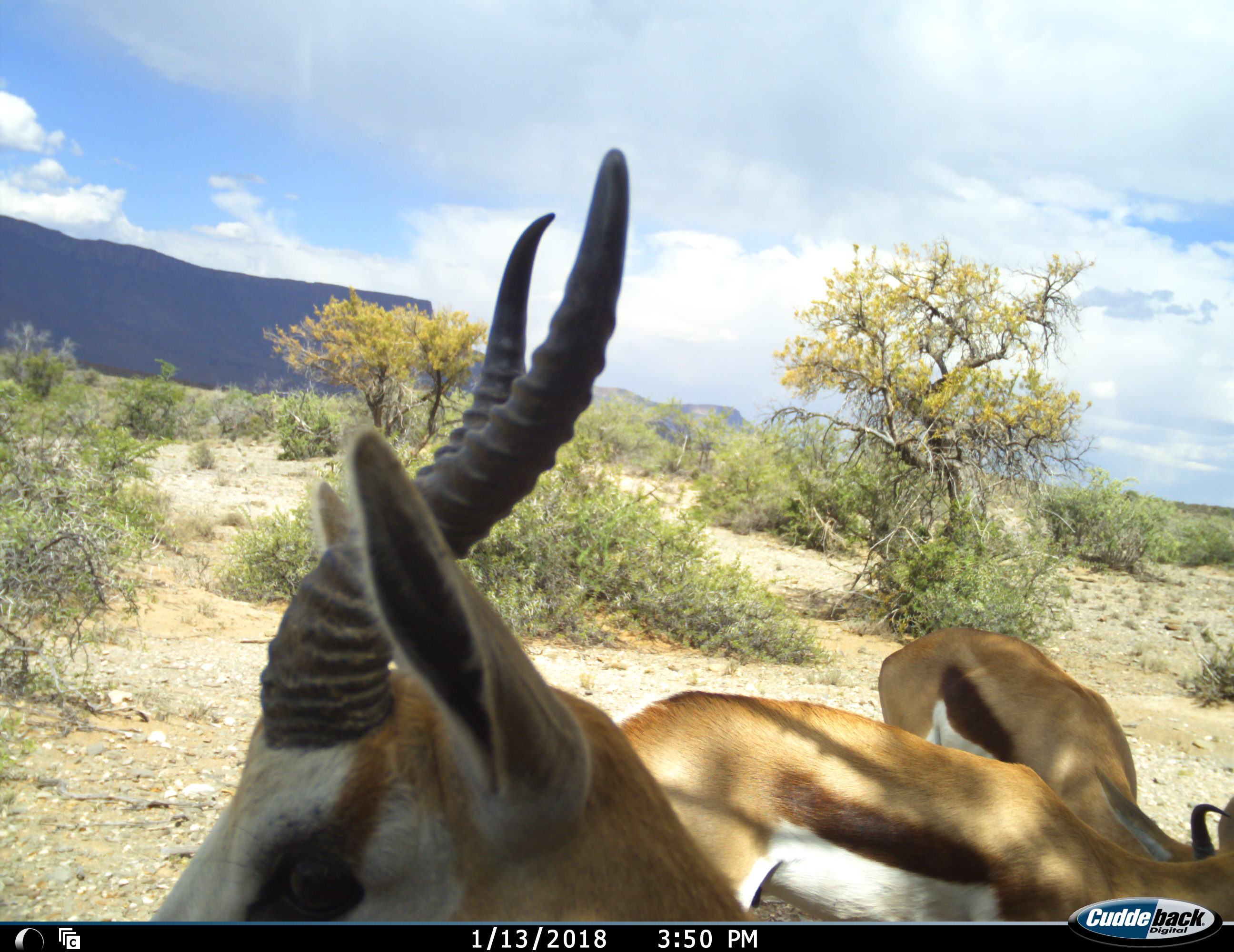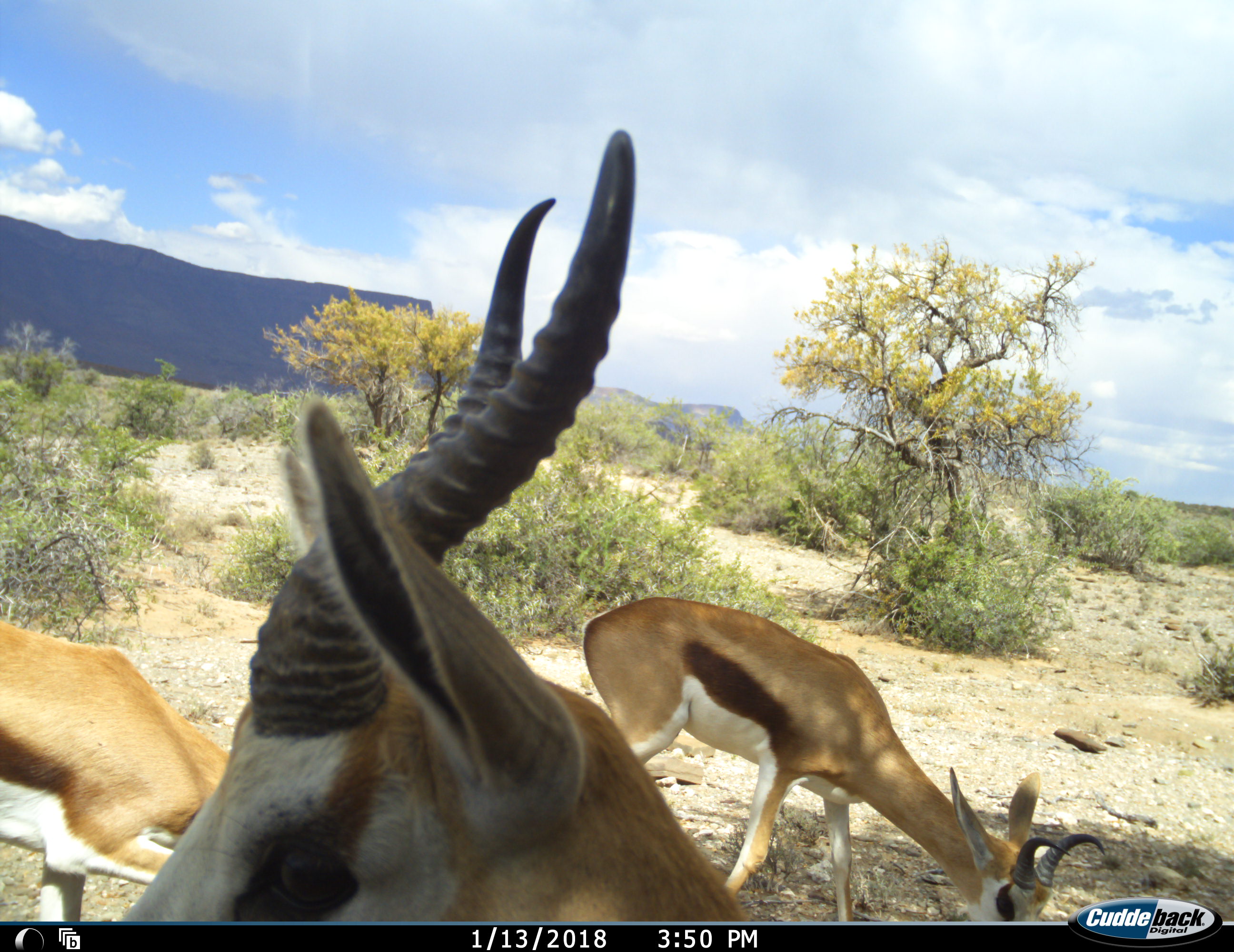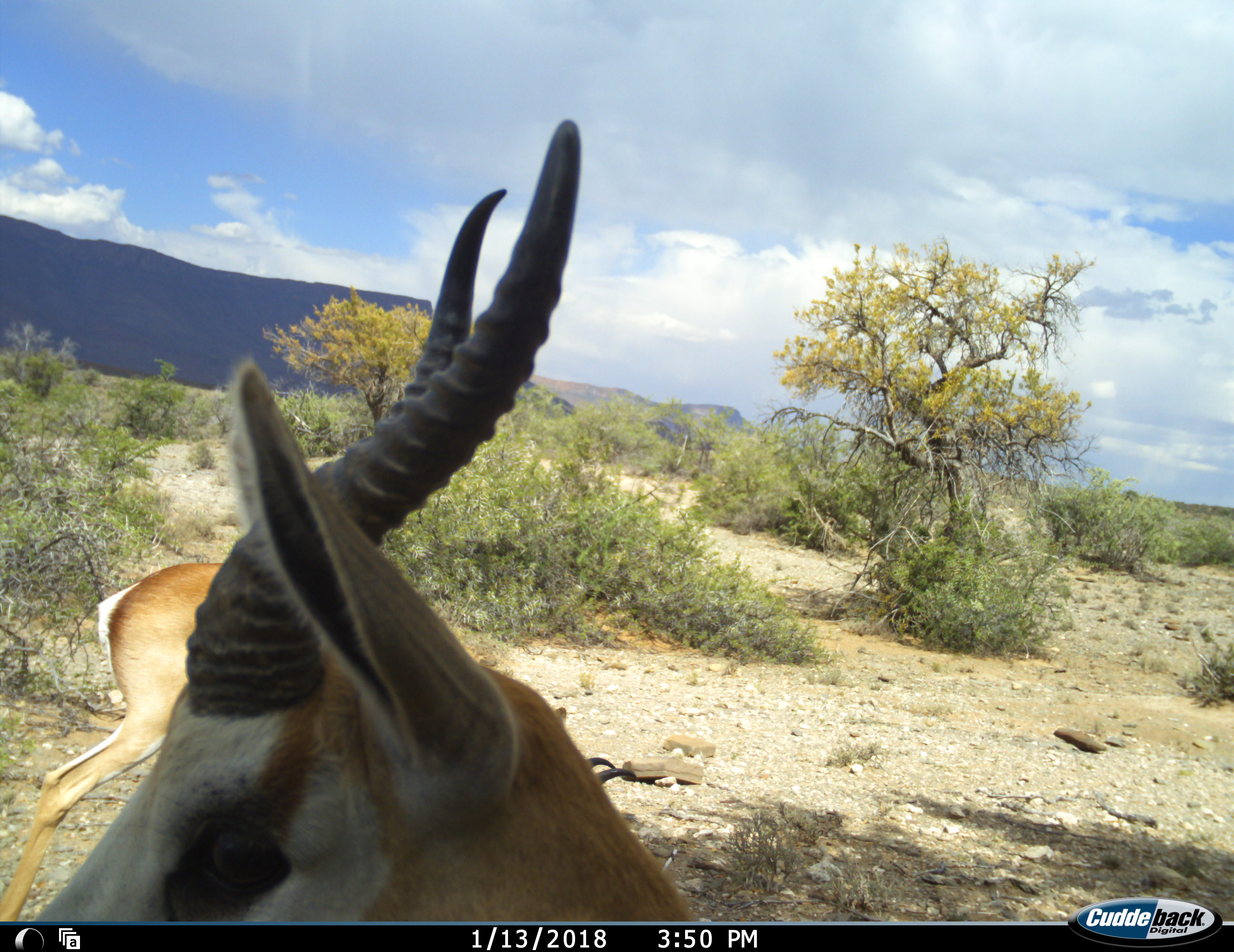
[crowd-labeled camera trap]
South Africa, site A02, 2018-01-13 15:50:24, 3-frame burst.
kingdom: Animalia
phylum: Chordata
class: Mammalia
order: Artiodactyla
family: Bovidae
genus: Antidorcas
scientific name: Antidorcas marsupialis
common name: springbok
Springbok (Antidorcas marsupialis), count 3. Behavior (volunteer vote fractions): standing 62%, resting 12%, moving 75%, interacting 0%. Young present (vote fraction): 0%. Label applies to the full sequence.